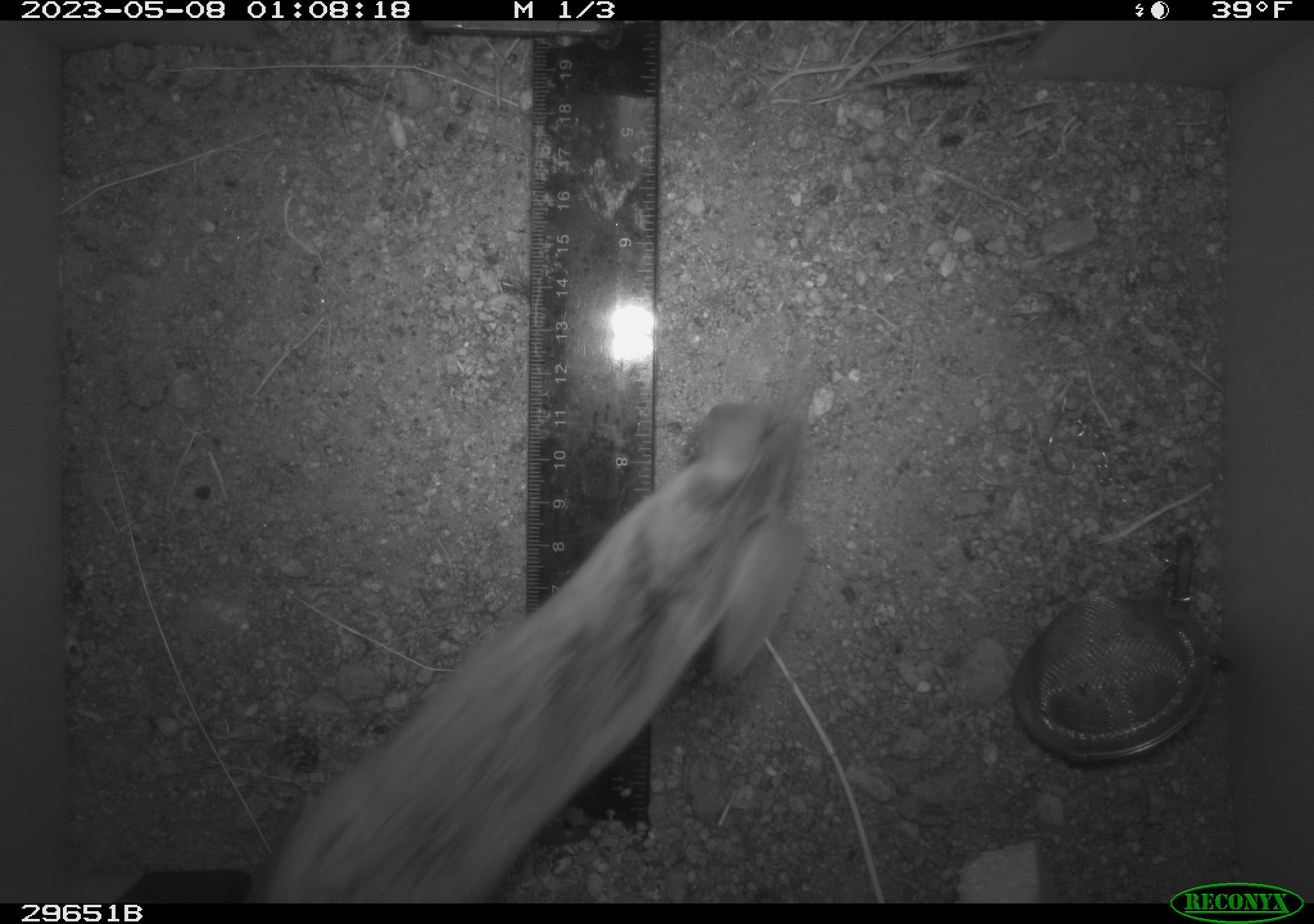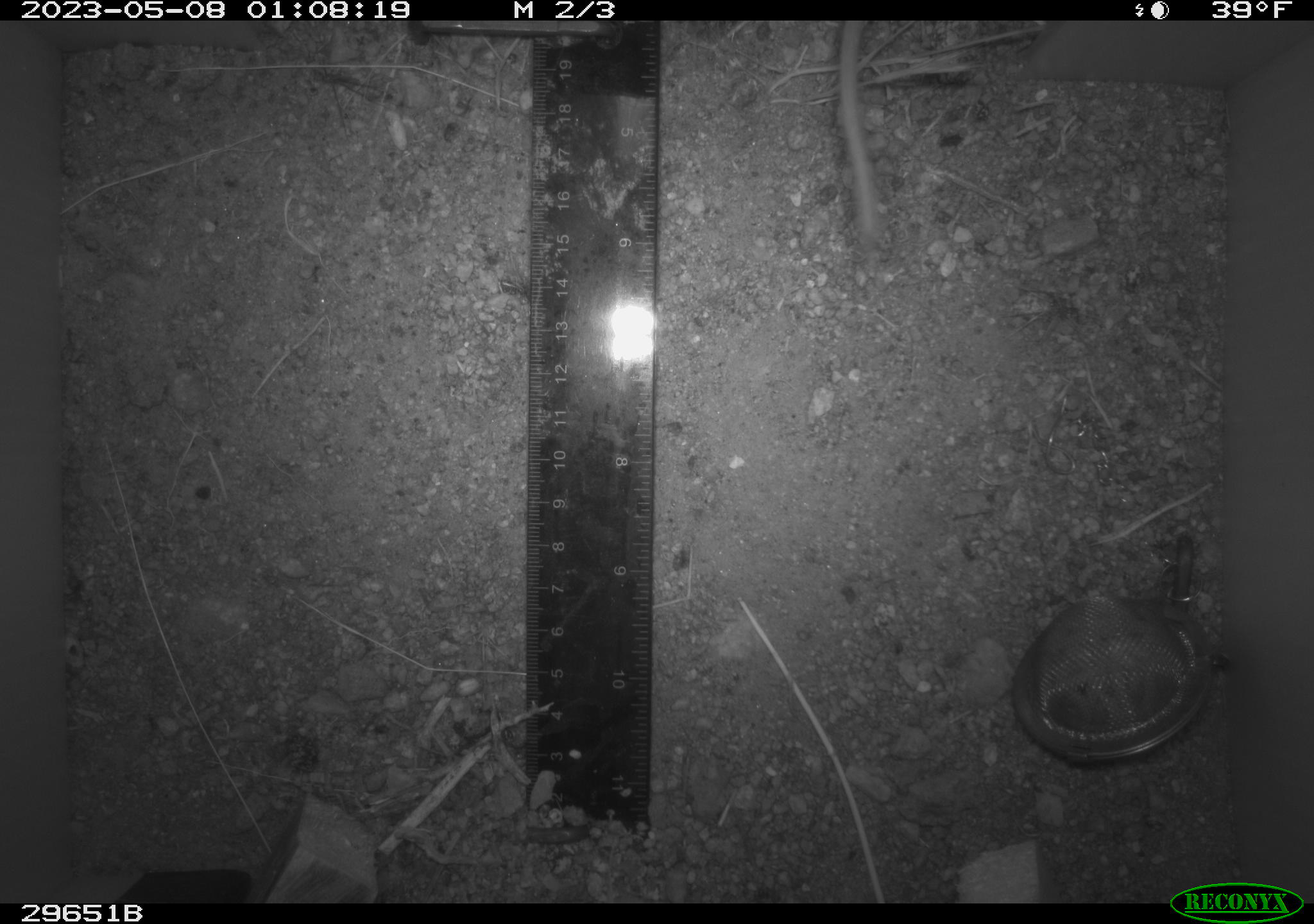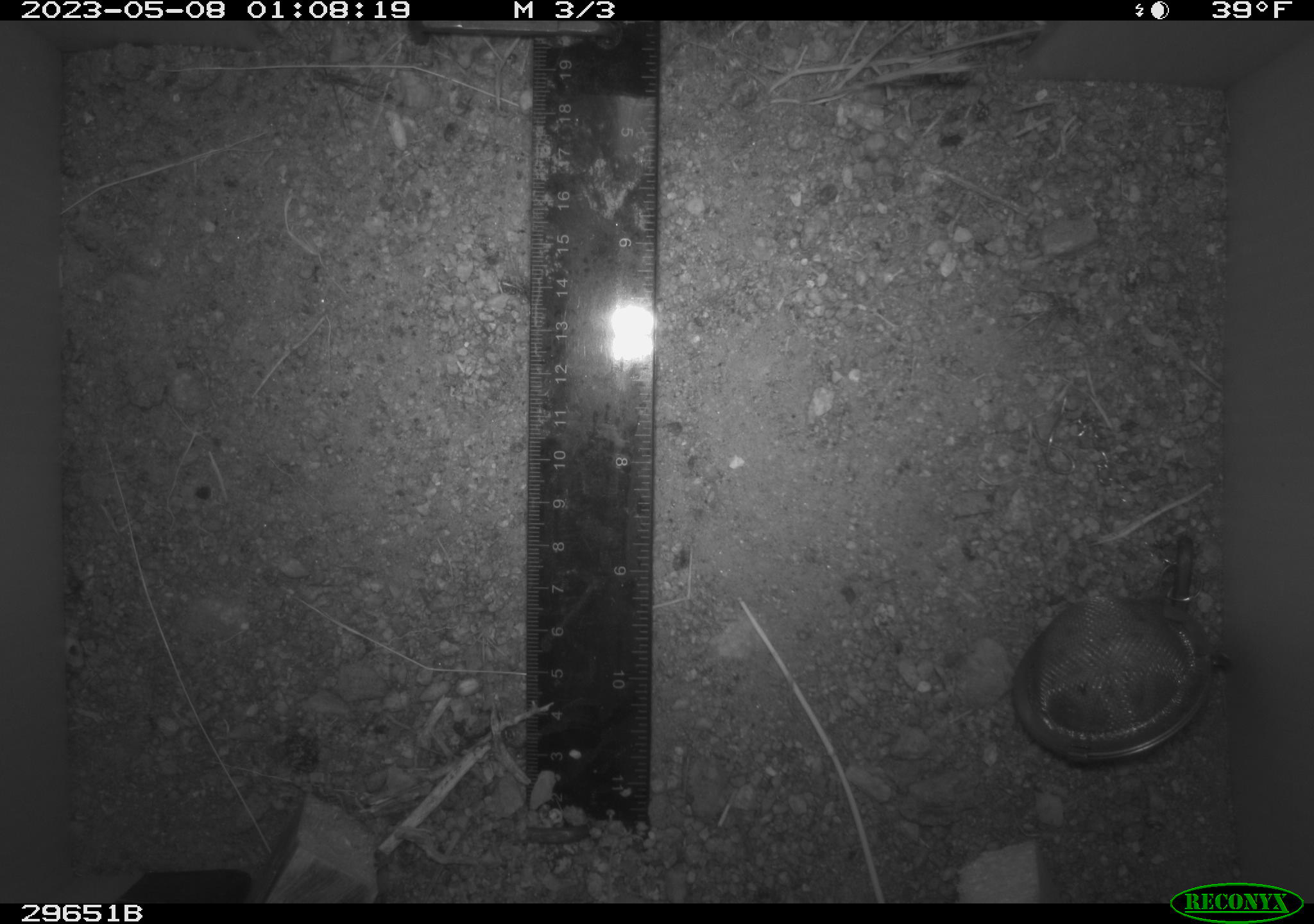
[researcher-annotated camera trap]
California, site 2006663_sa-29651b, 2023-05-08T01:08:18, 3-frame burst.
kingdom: Animalia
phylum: Chordata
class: Mammalia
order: Rodentia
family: Cricetidae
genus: Neotoma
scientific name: Neotoma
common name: pack rat or woodrat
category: neotoma species